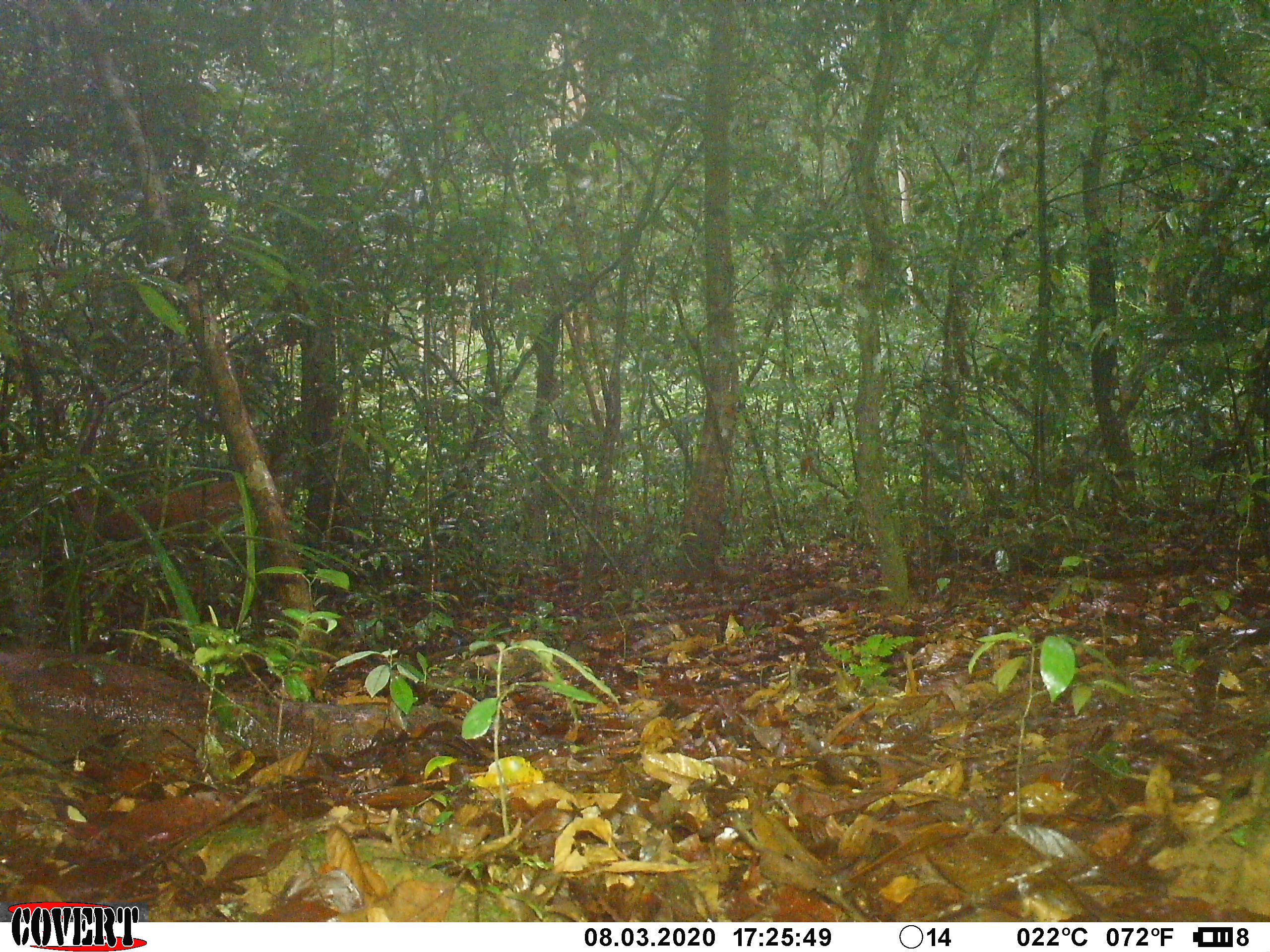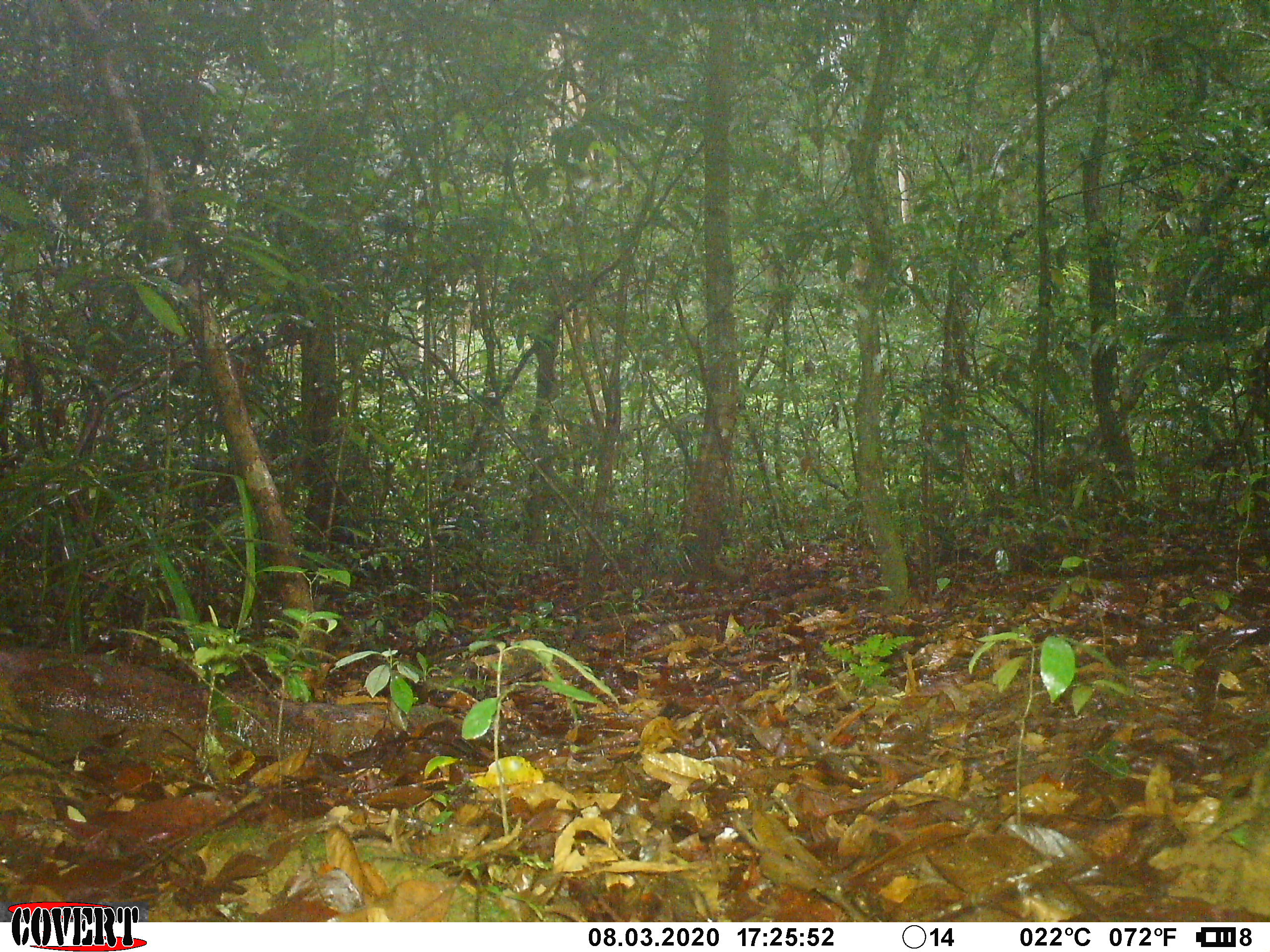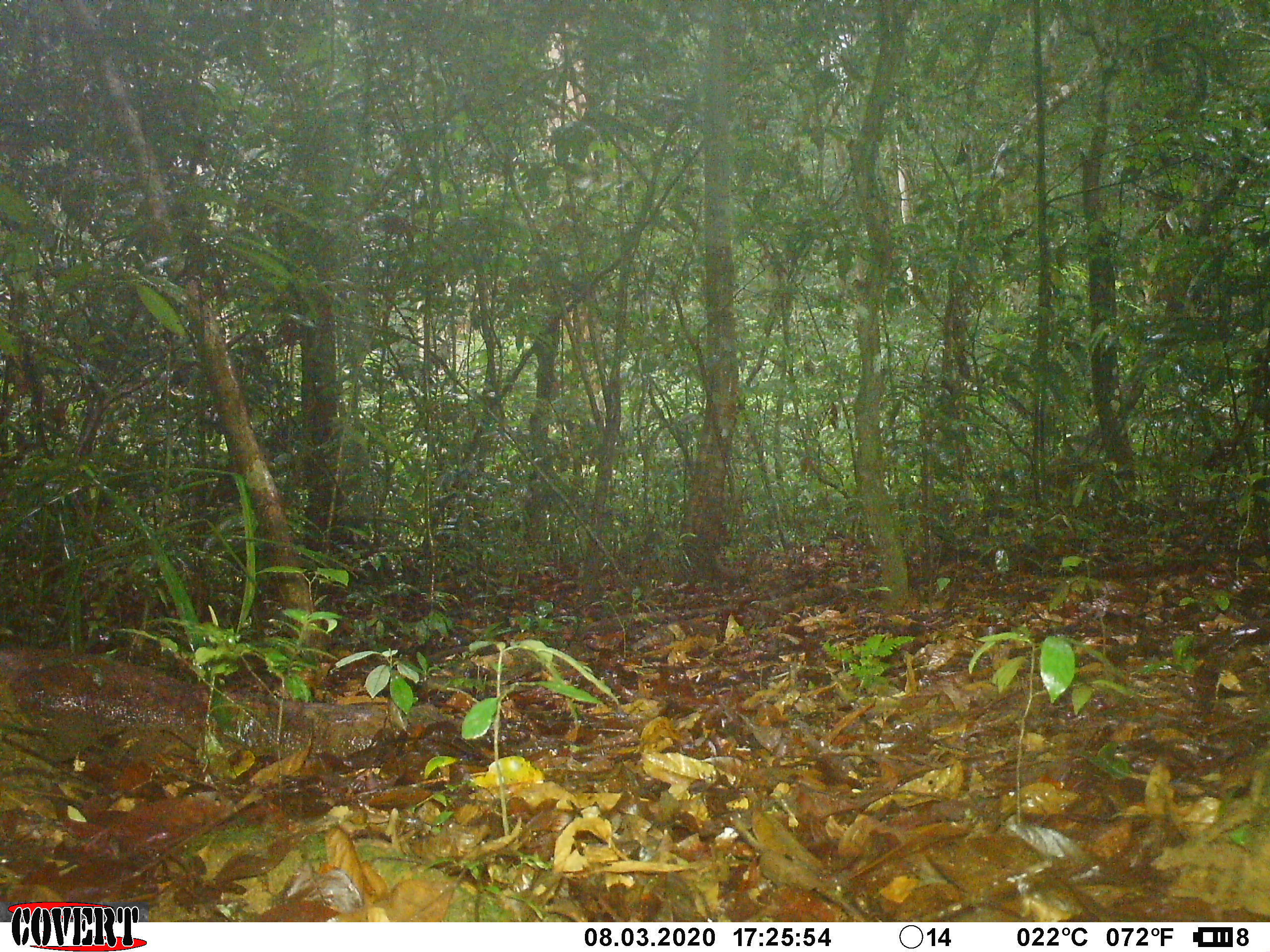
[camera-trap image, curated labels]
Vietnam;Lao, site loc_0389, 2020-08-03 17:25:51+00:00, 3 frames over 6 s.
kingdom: Animalia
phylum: Chordata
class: Mammalia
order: Artiodactyla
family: Cervidae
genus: Muntiacus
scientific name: Muntiacus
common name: muntjacs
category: unidentified muntjac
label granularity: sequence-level